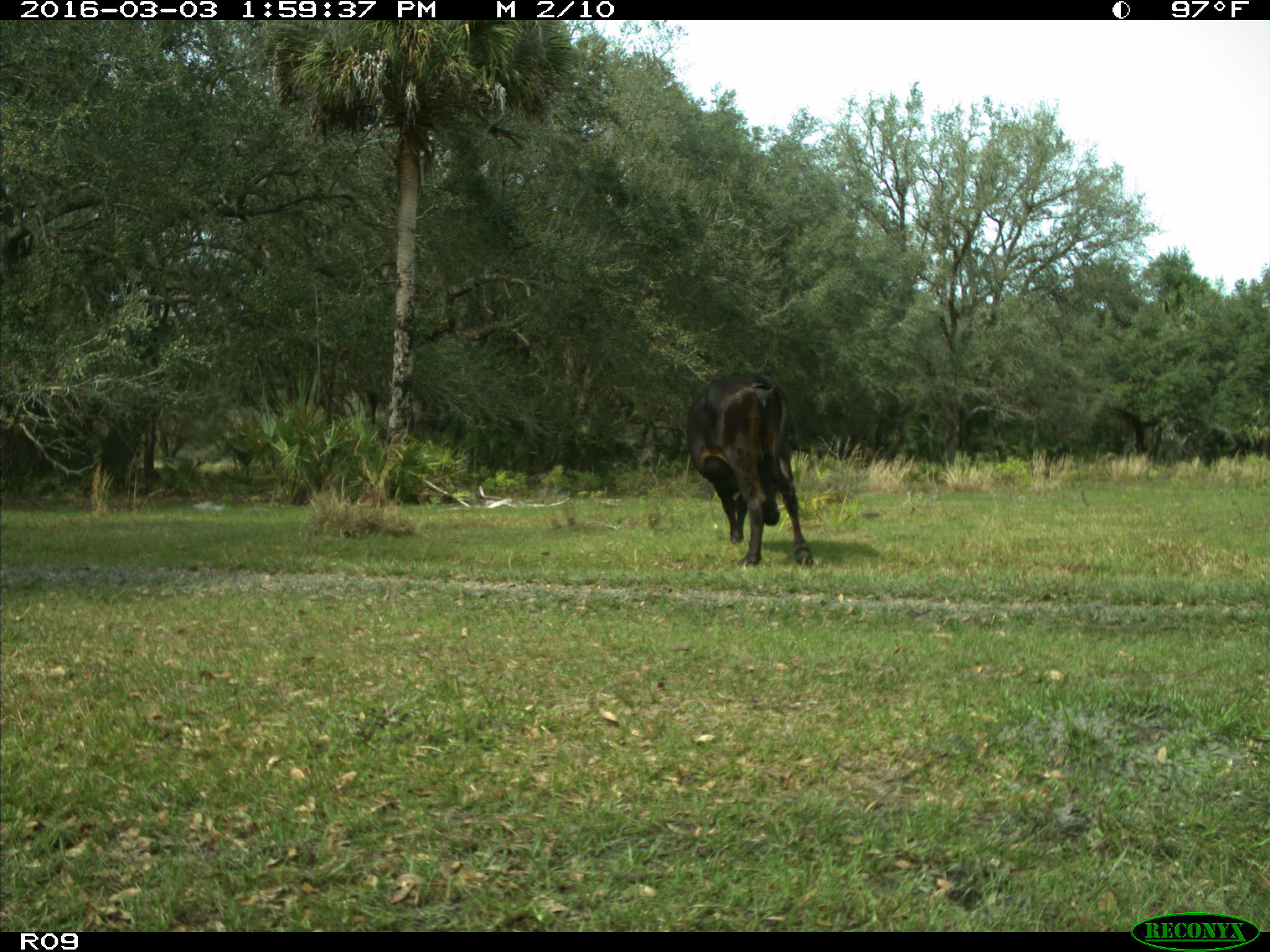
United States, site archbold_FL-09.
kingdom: Animalia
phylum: Chordata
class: Mammalia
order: Artiodactyla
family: Bovidae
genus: Bos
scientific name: Bos taurus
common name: domestic cow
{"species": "Bos taurus (domestic cow)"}